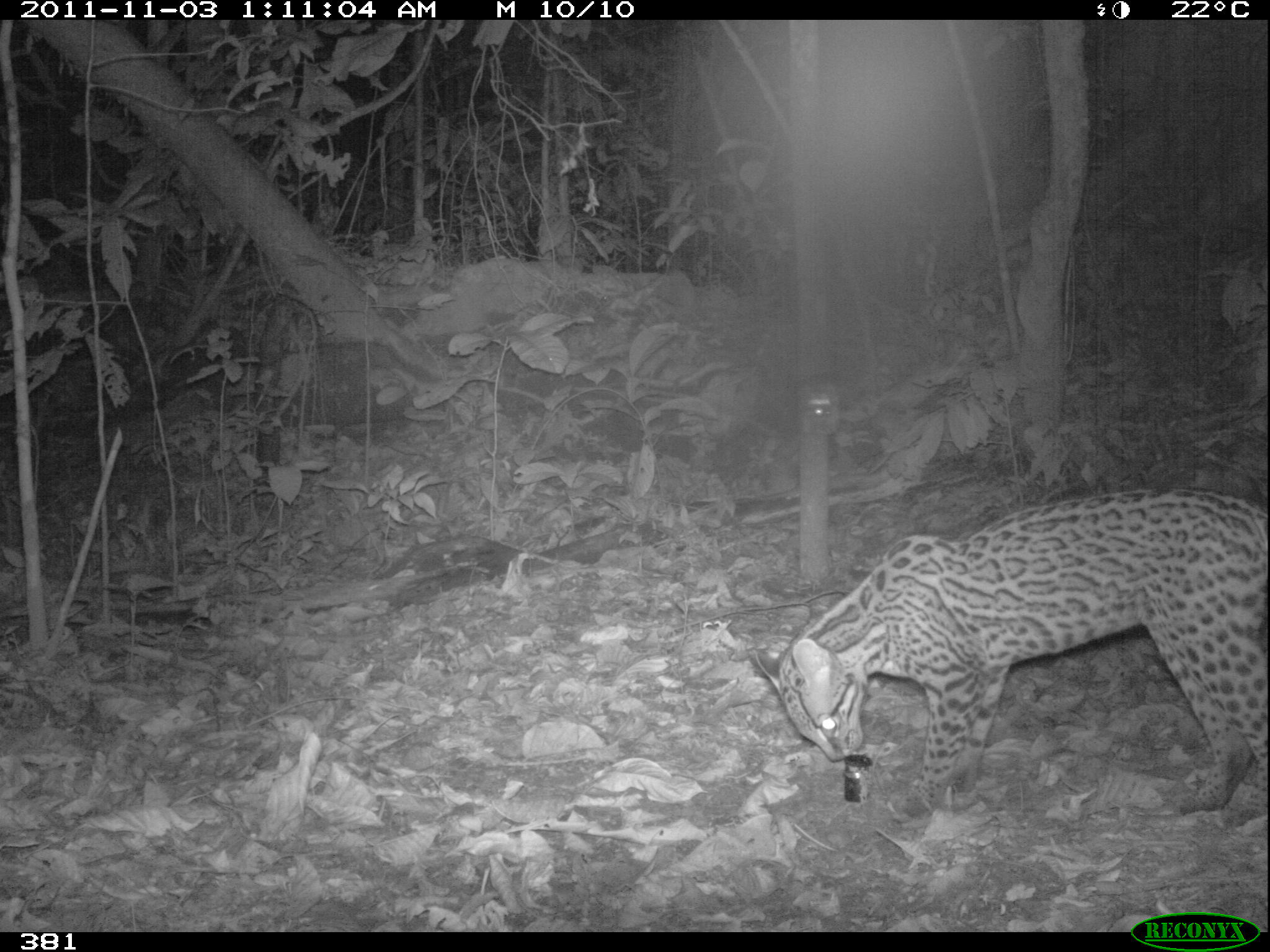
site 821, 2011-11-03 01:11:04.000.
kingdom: Animalia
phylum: Chordata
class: Mammalia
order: Carnivora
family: Felidae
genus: Leopardus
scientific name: Leopardus pardalis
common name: ocelot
Leopardus pardalis (ocelot).